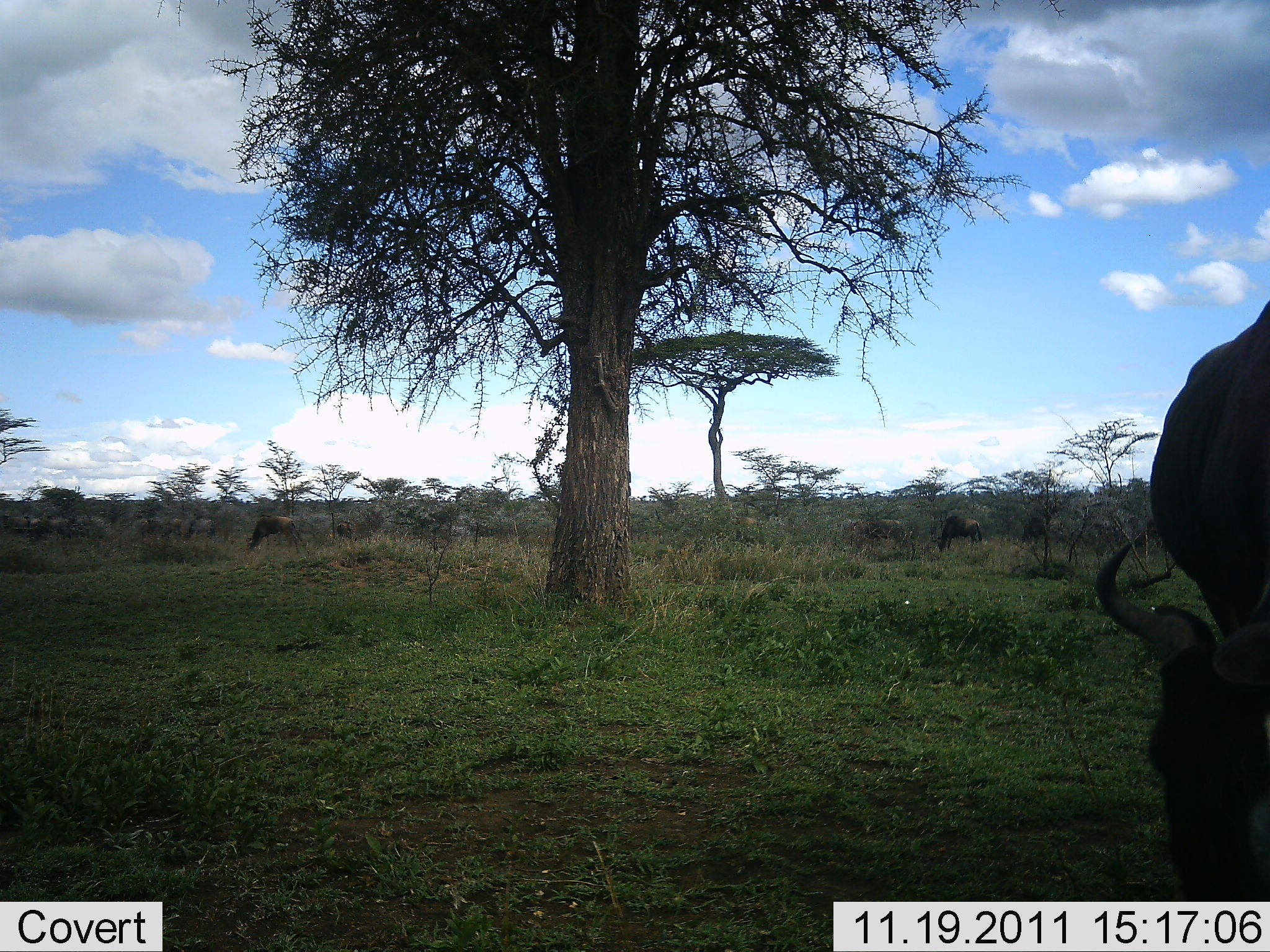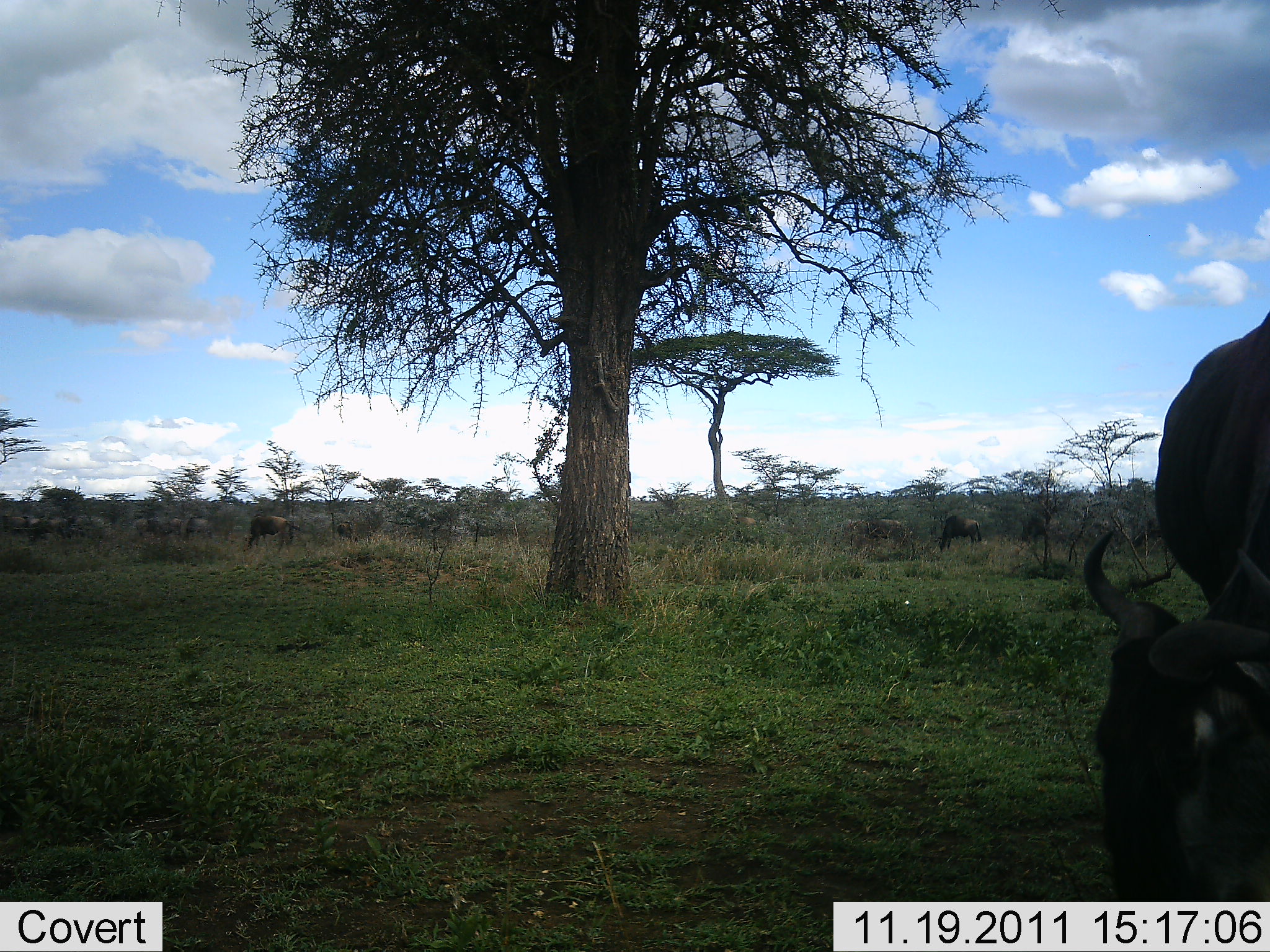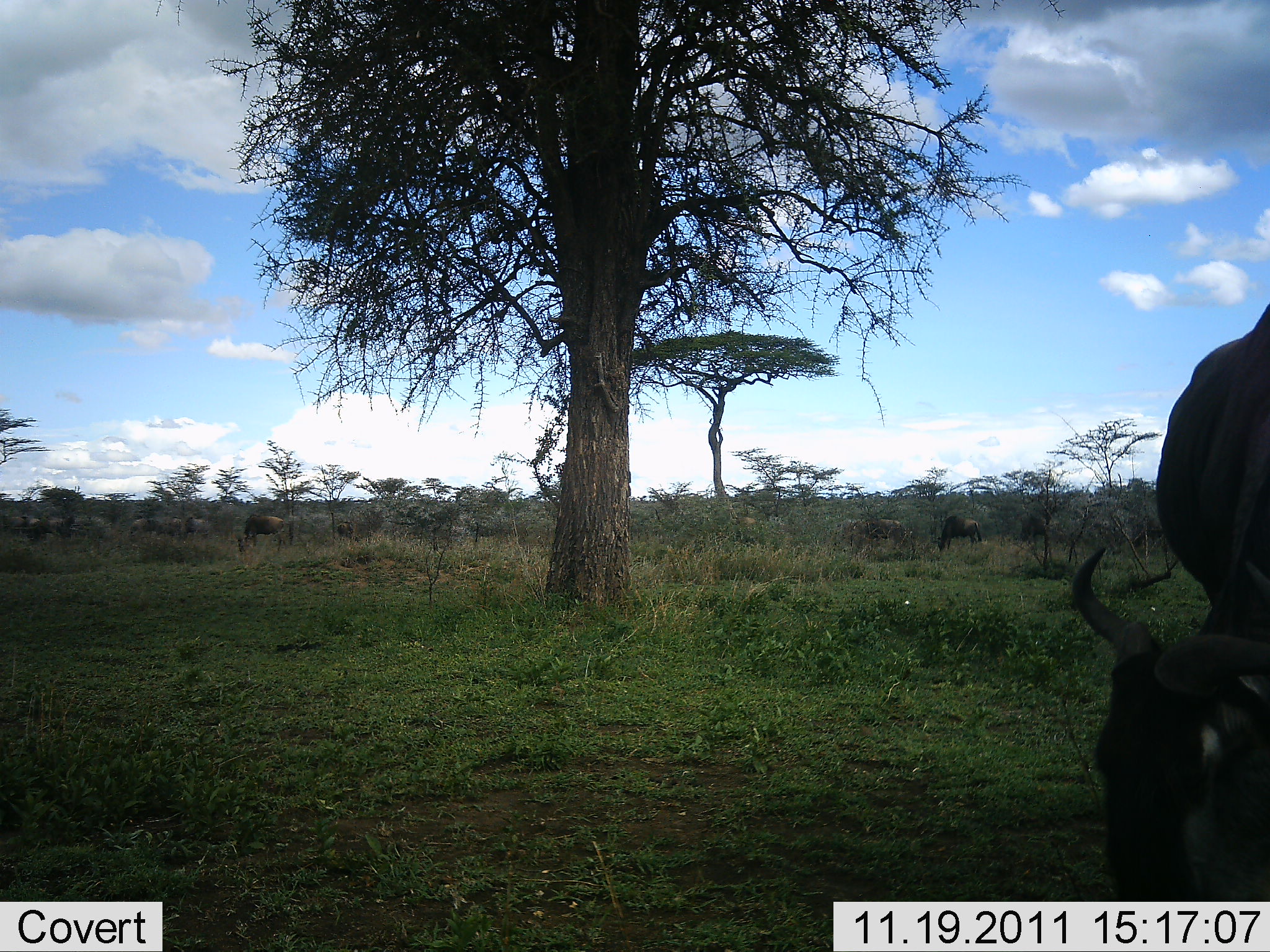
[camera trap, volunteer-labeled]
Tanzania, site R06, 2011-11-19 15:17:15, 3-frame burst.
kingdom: Animalia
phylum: Chordata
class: Mammalia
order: Artiodactyla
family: Bovidae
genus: Connochaetes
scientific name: Connochaetes taurinus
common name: blue wildebeest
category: wildebeest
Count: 6.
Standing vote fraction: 27%.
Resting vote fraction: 0%.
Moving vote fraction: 0%.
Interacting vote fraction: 0%.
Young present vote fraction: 0%.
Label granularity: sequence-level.